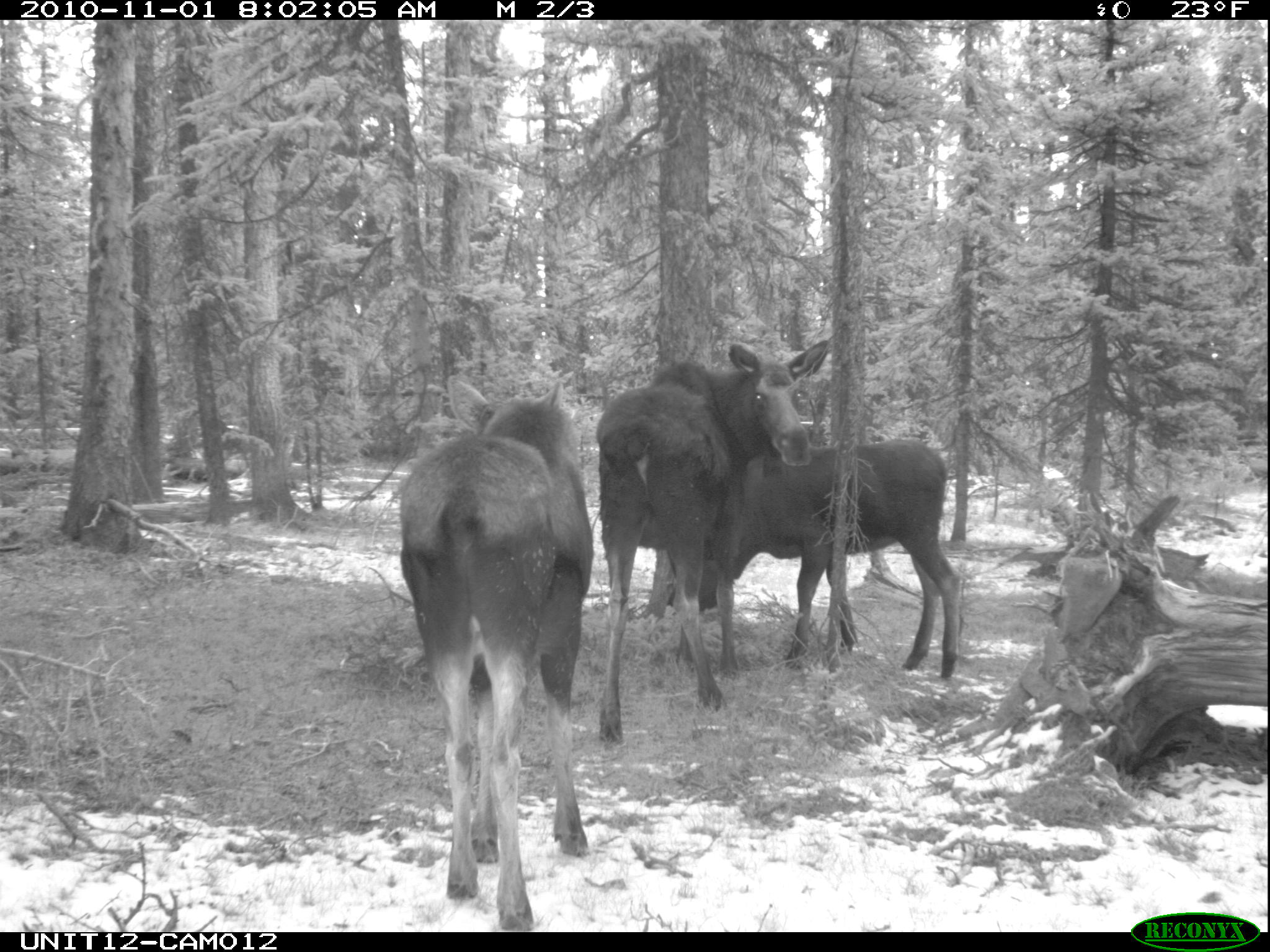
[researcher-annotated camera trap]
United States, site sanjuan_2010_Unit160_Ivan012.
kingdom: Animalia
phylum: Chordata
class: Mammalia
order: Artiodactyla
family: Cervidae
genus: Alces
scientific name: Alces alces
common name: moose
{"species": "Alces alces (moose)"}